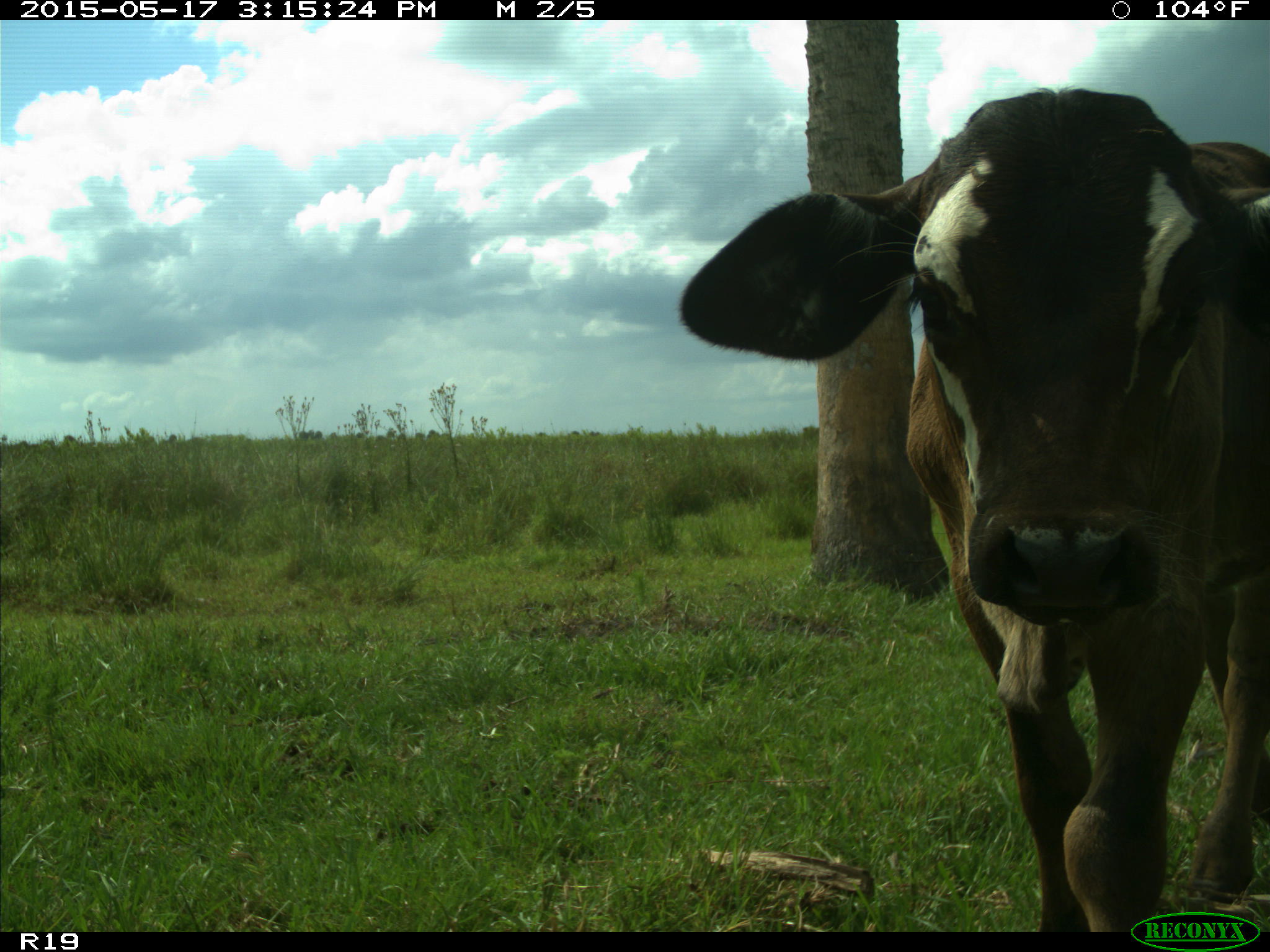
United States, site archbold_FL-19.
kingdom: Animalia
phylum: Chordata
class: Mammalia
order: Artiodactyla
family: Bovidae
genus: Bos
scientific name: Bos taurus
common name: domestic cow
Bos taurus (domestic cow).